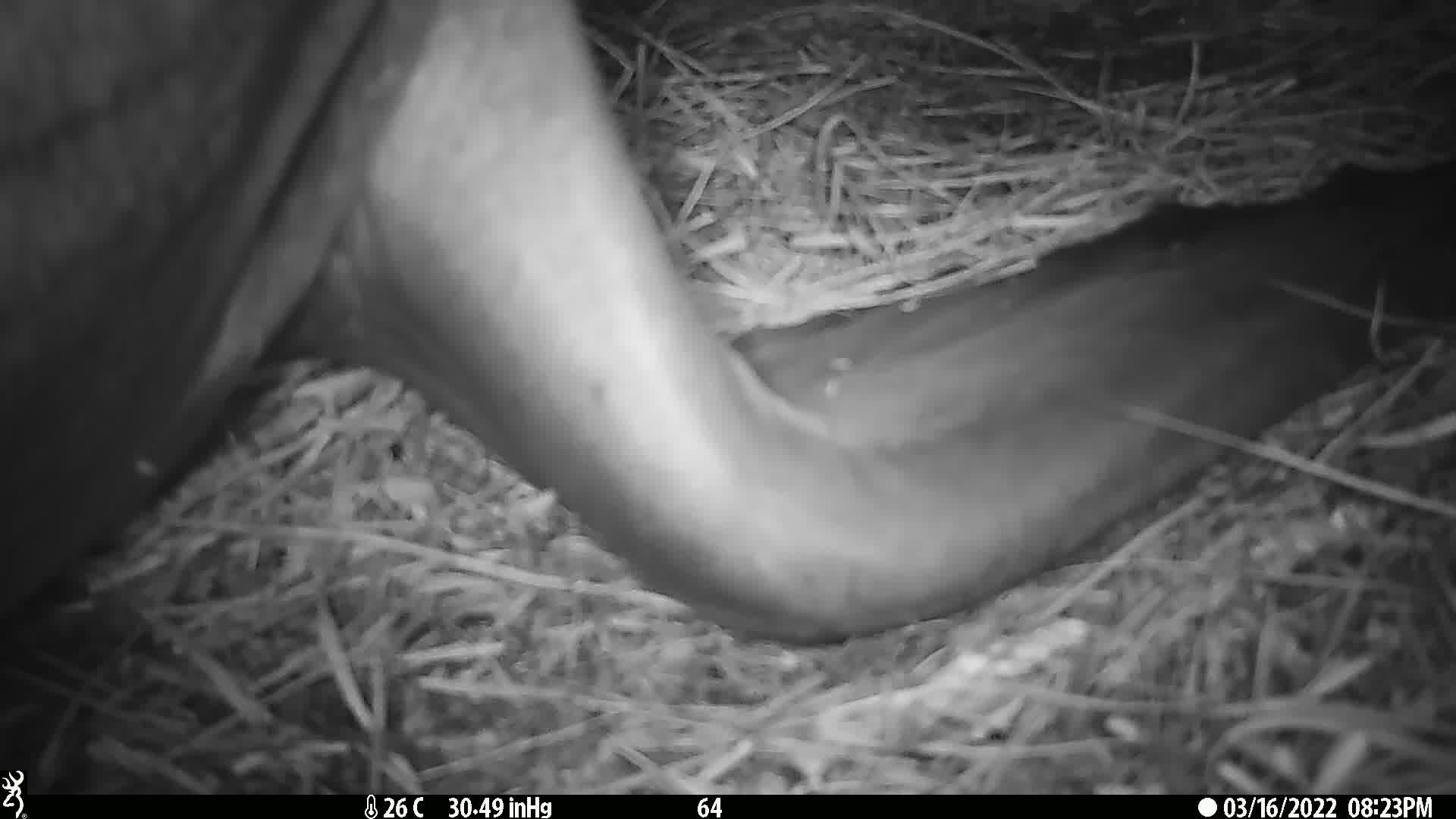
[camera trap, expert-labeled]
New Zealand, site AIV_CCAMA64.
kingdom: Animalia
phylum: Chordata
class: Mammalia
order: Carnivora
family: Otariidae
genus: Phocarctos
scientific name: Phocarctos hookeri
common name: new zealand sea lion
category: sealion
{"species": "sealion (new zealand sea lion) (Phocarctos hookeri)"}